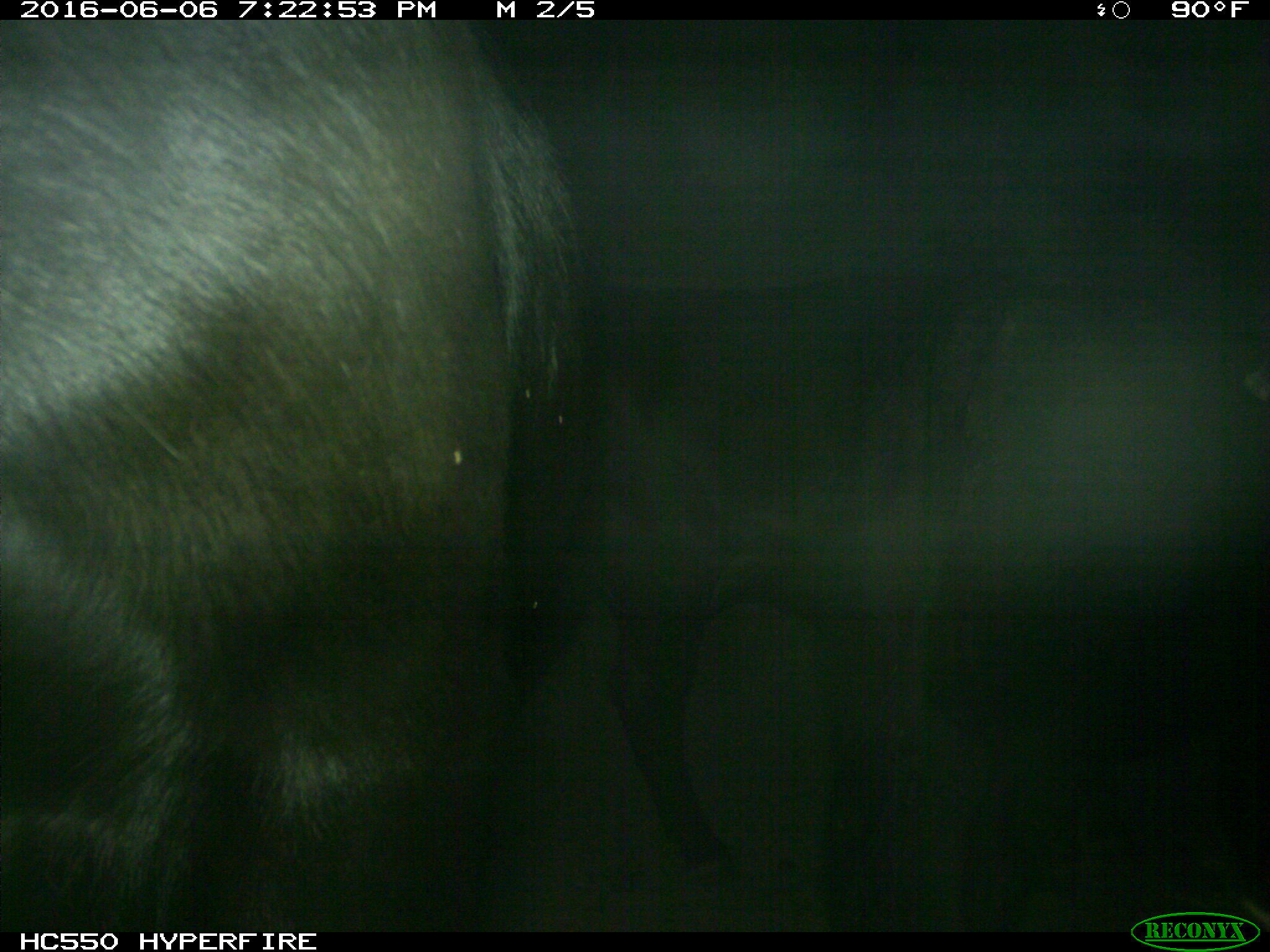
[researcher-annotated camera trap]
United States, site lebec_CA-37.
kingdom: Animalia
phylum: Chordata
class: Mammalia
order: Artiodactyla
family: Bovidae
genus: Bos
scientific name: Bos taurus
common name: domestic cow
Bos taurus (domestic cow).